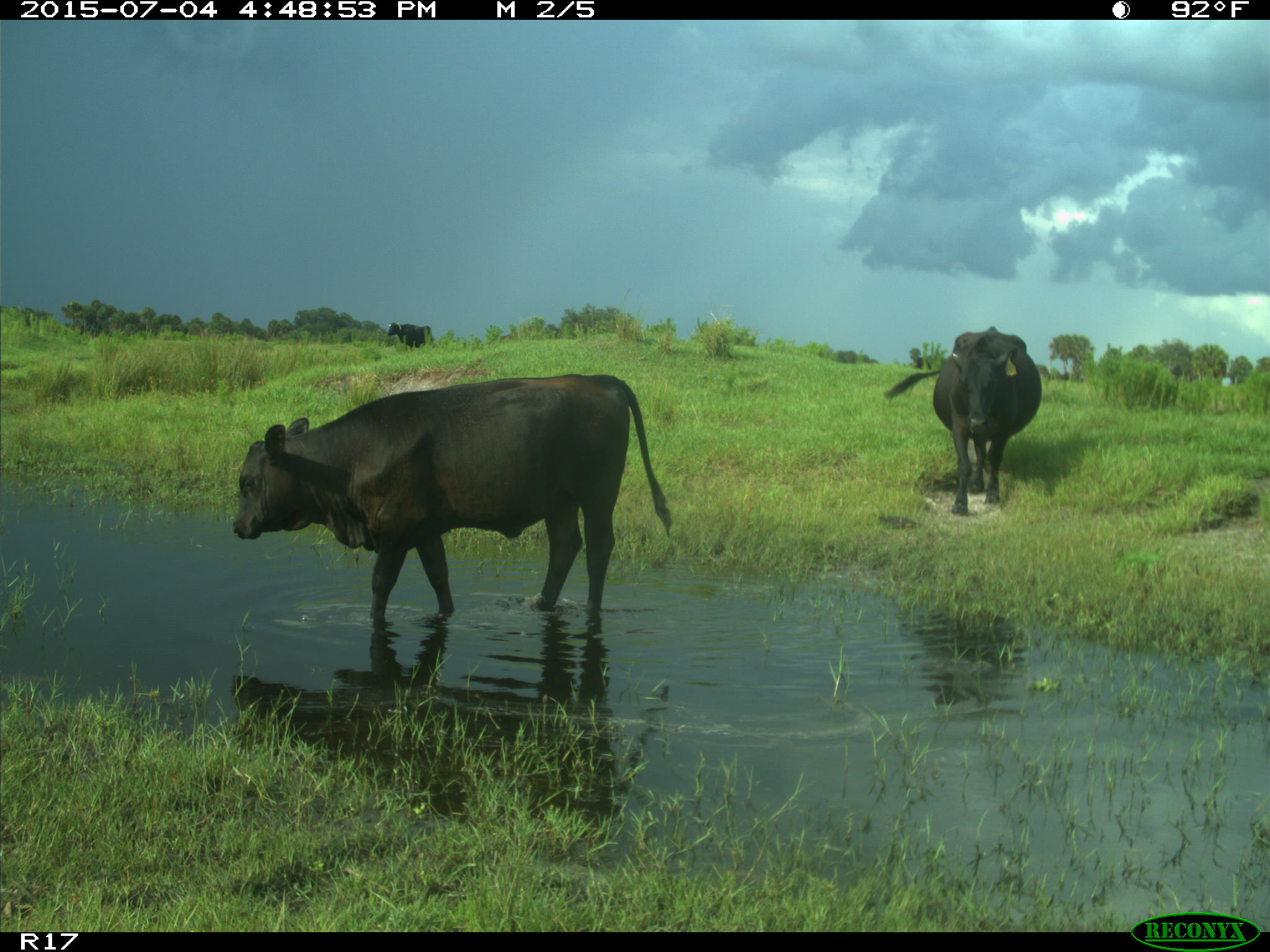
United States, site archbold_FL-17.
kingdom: Animalia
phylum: Chordata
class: Mammalia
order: Artiodactyla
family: Bovidae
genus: Bos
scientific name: Bos taurus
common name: domestic cow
Bos taurus (domestic cow).